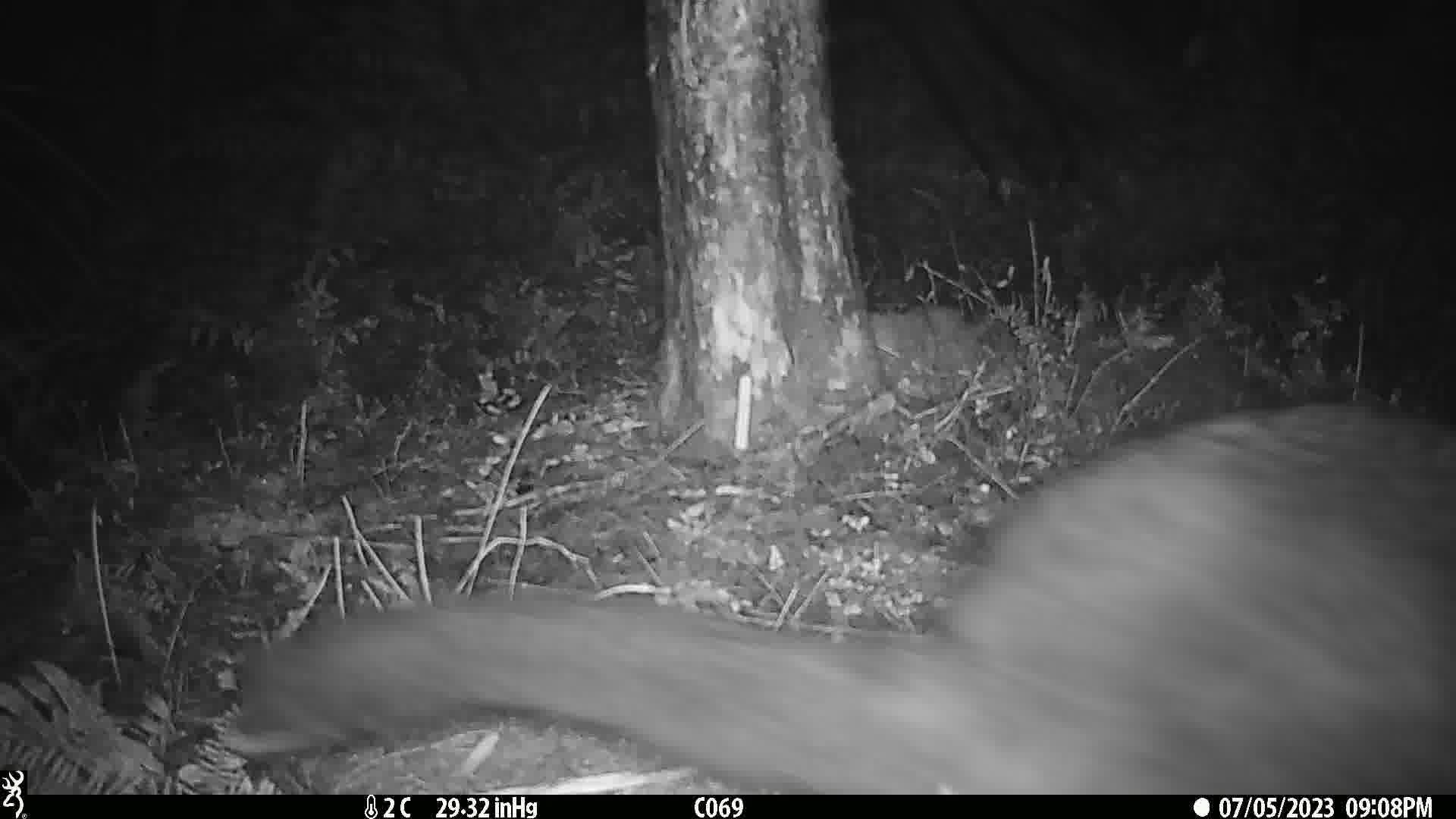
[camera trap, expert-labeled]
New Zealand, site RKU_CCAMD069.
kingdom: Animalia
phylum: Chordata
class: Mammalia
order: Diprotodontia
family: Phalangeridae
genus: Trichosurus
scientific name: Trichosurus vulpecula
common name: common brushtail possum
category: possum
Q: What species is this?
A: Possum (common brushtail possum) (Trichosurus vulpecula).